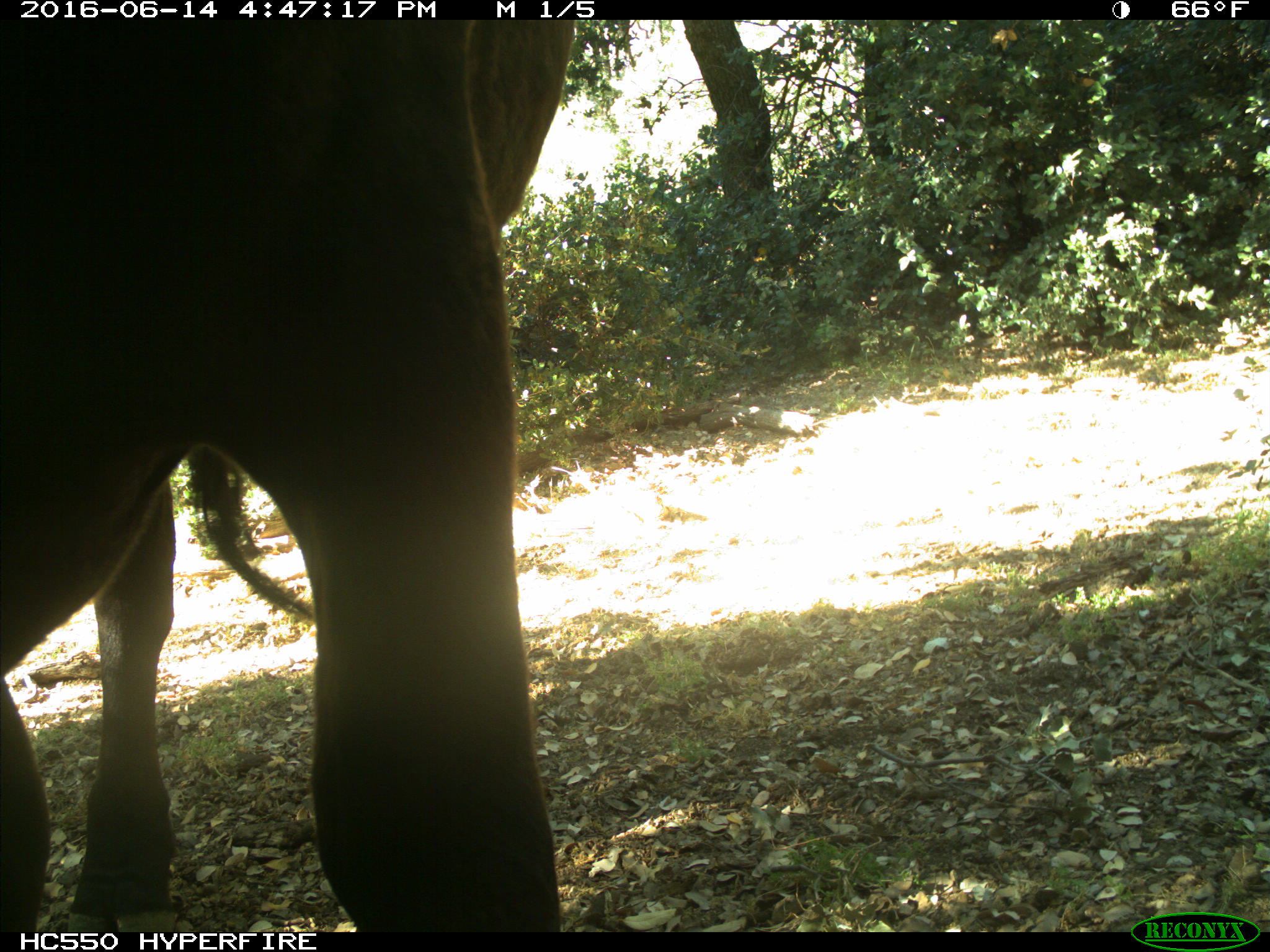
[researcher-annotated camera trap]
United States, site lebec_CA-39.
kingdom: Animalia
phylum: Chordata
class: Mammalia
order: Artiodactyla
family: Bovidae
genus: Bos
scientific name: Bos taurus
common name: domestic cow